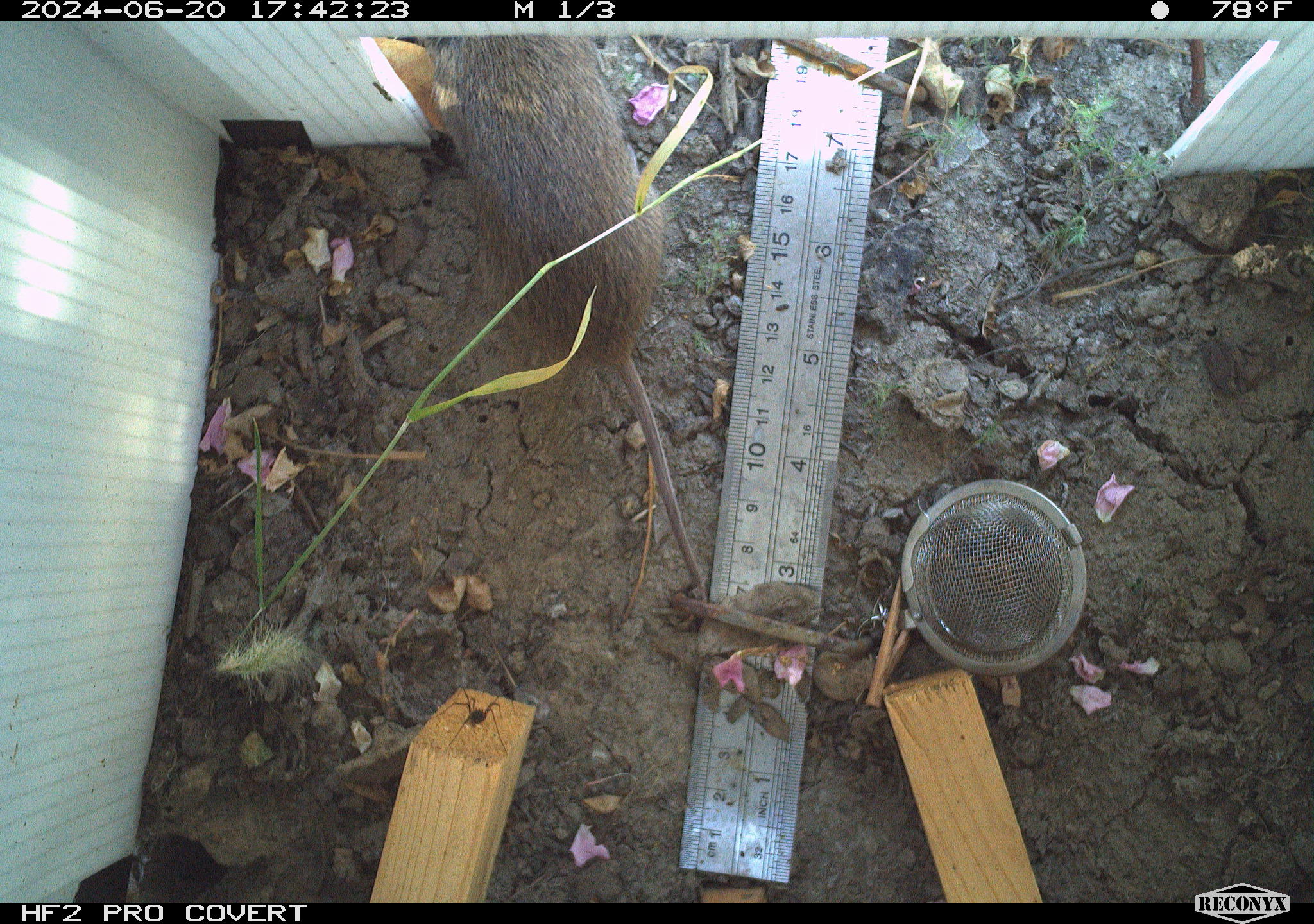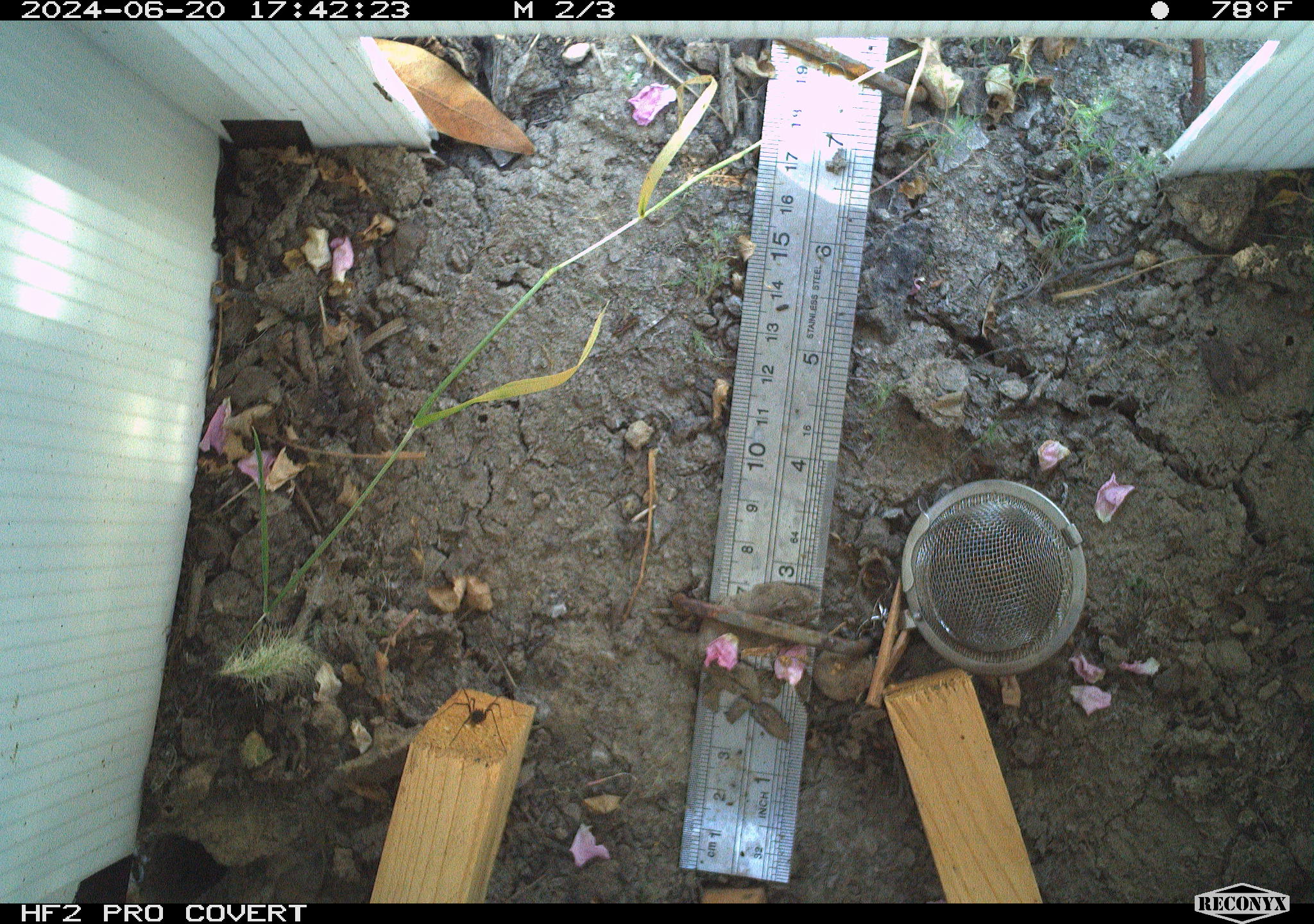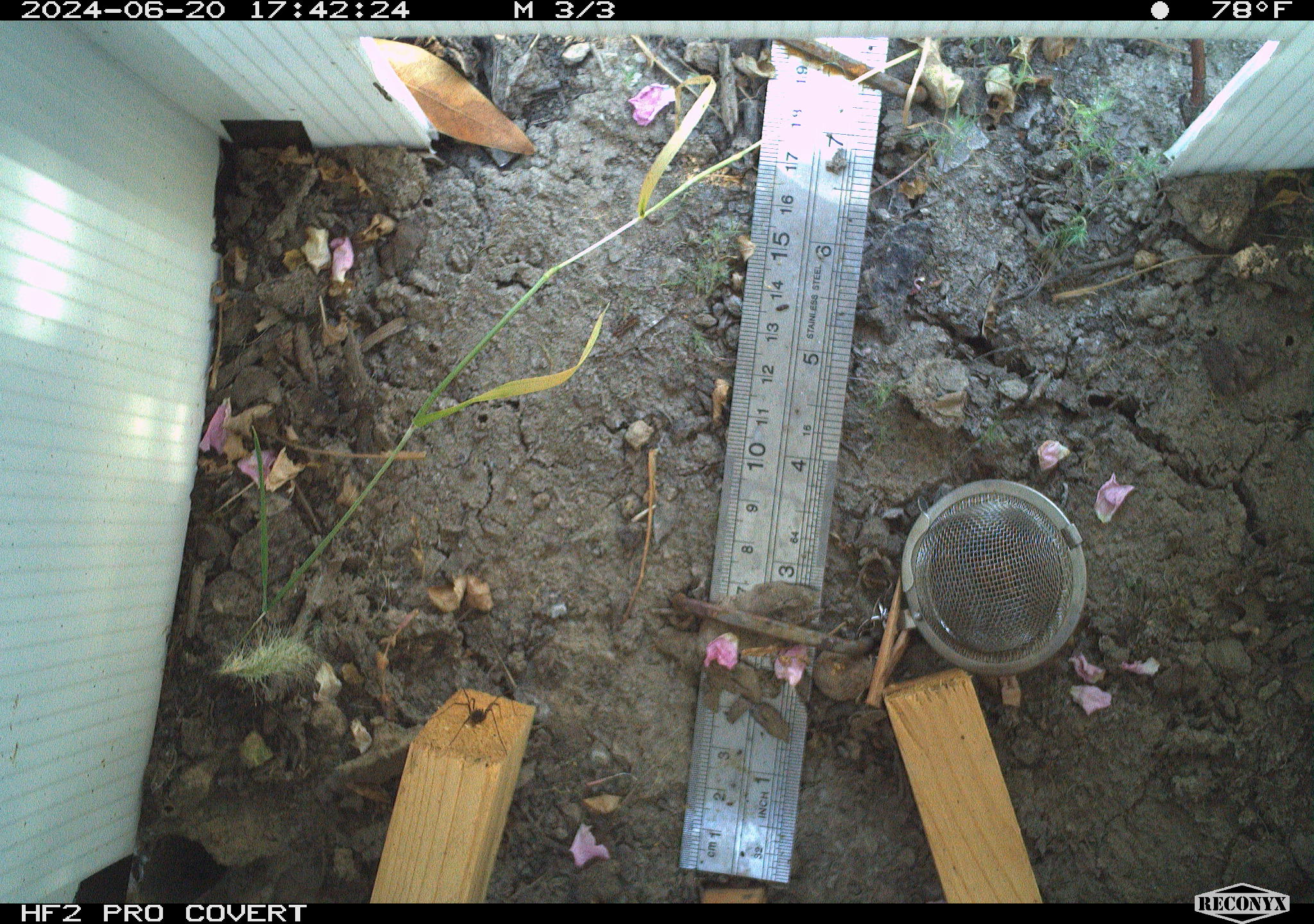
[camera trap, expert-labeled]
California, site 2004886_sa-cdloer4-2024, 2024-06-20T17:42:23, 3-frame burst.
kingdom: Animalia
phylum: Chordata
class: Mammalia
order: Rodentia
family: Cricetidae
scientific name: Arvicolinae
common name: voles, lemmings, and muskrats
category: arvicolinae subfamily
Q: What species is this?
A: Arvicolinae subfamily (voles, lemmings, and muskrats) (Arvicolinae).